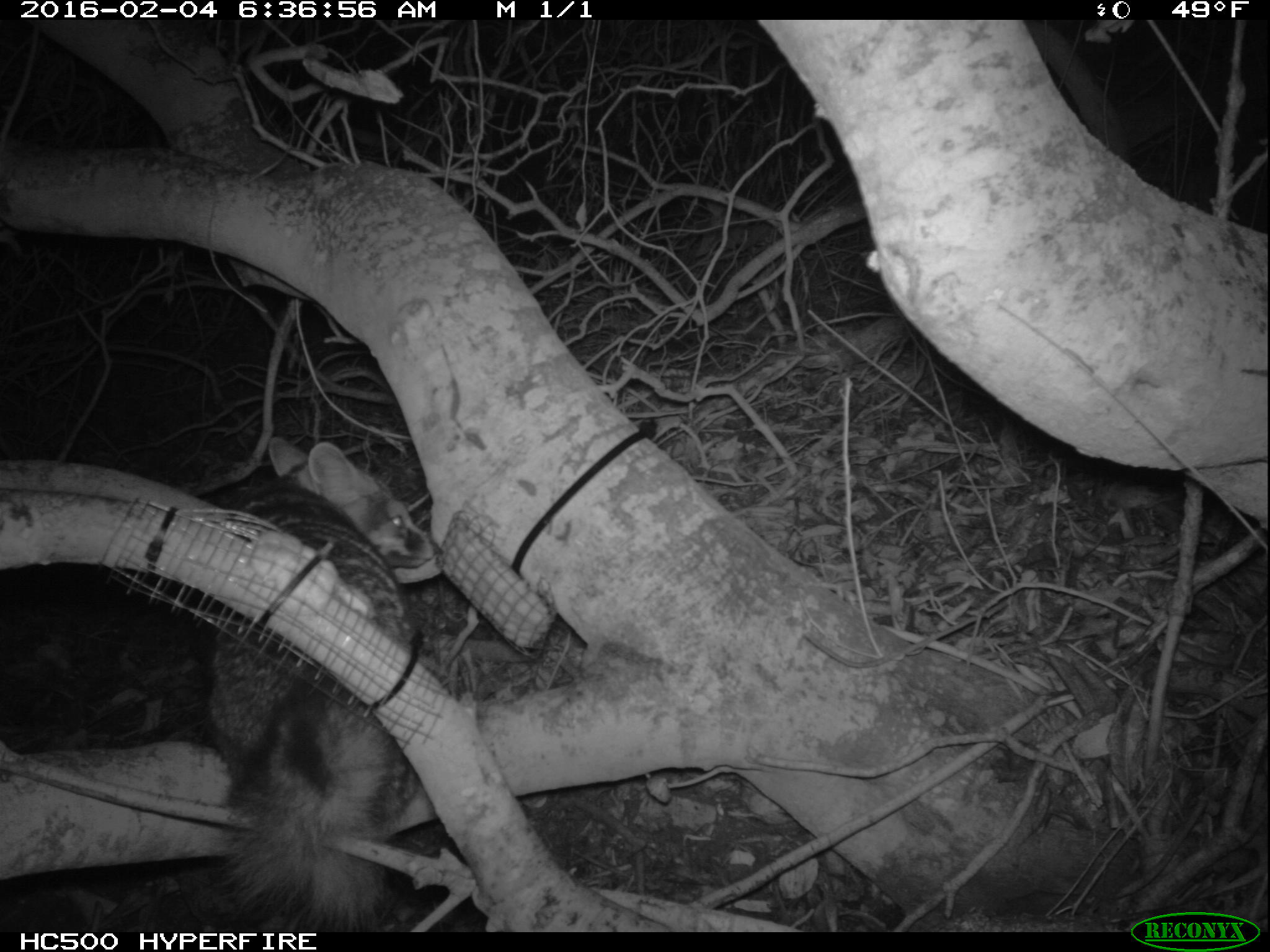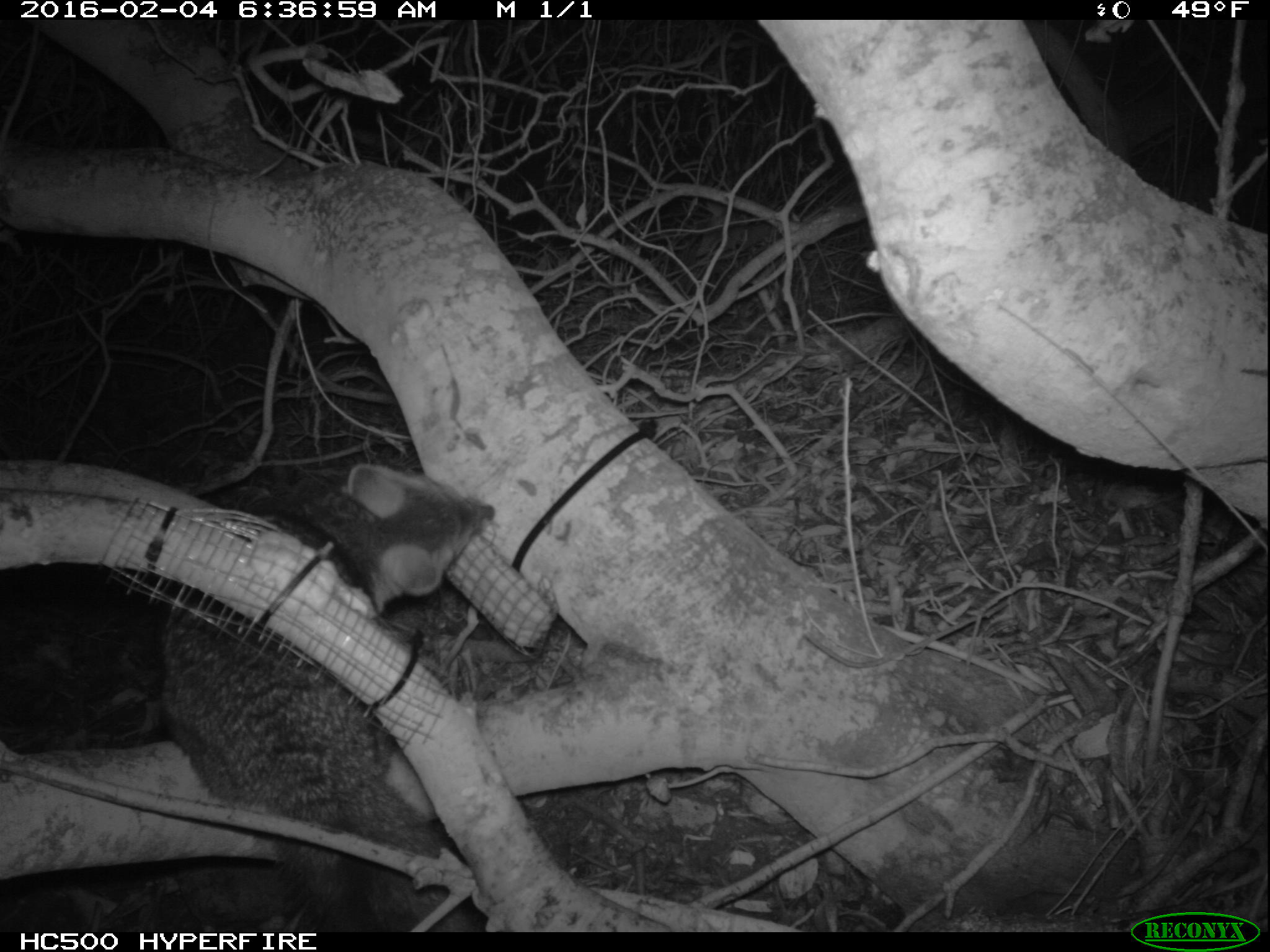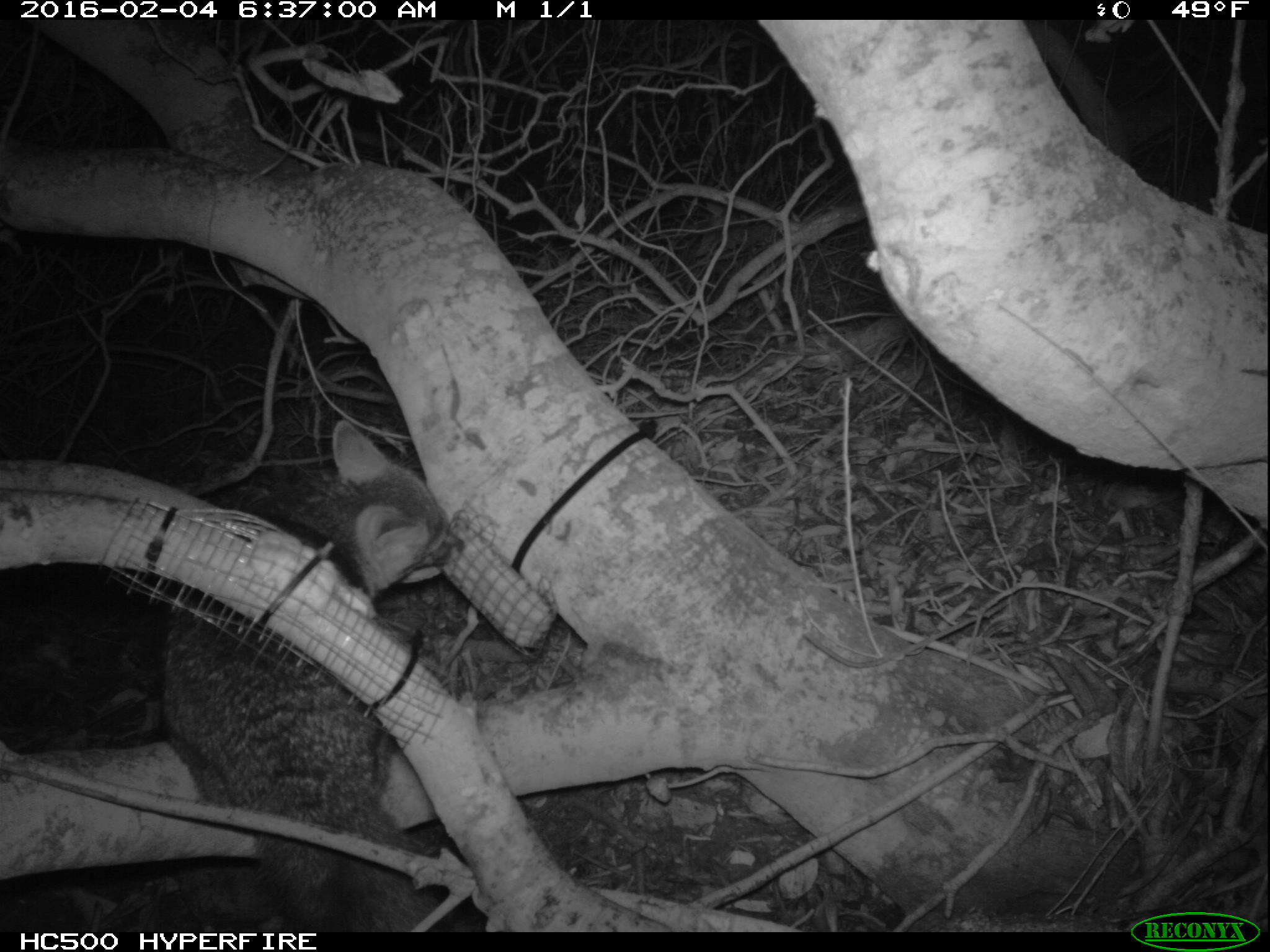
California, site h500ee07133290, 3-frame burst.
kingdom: Animalia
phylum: Chordata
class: Mammalia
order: Carnivora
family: Canidae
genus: Urocyon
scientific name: Urocyon littoralis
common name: island fox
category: fox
Fox (island fox) (Urocyon littoralis).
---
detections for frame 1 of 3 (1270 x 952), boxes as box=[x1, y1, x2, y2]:
fox: box=[197, 434, 443, 930]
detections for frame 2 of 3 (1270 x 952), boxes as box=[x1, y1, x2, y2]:
fox: box=[162, 464, 494, 932]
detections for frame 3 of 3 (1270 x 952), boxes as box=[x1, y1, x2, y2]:
fox: box=[158, 417, 466, 931]